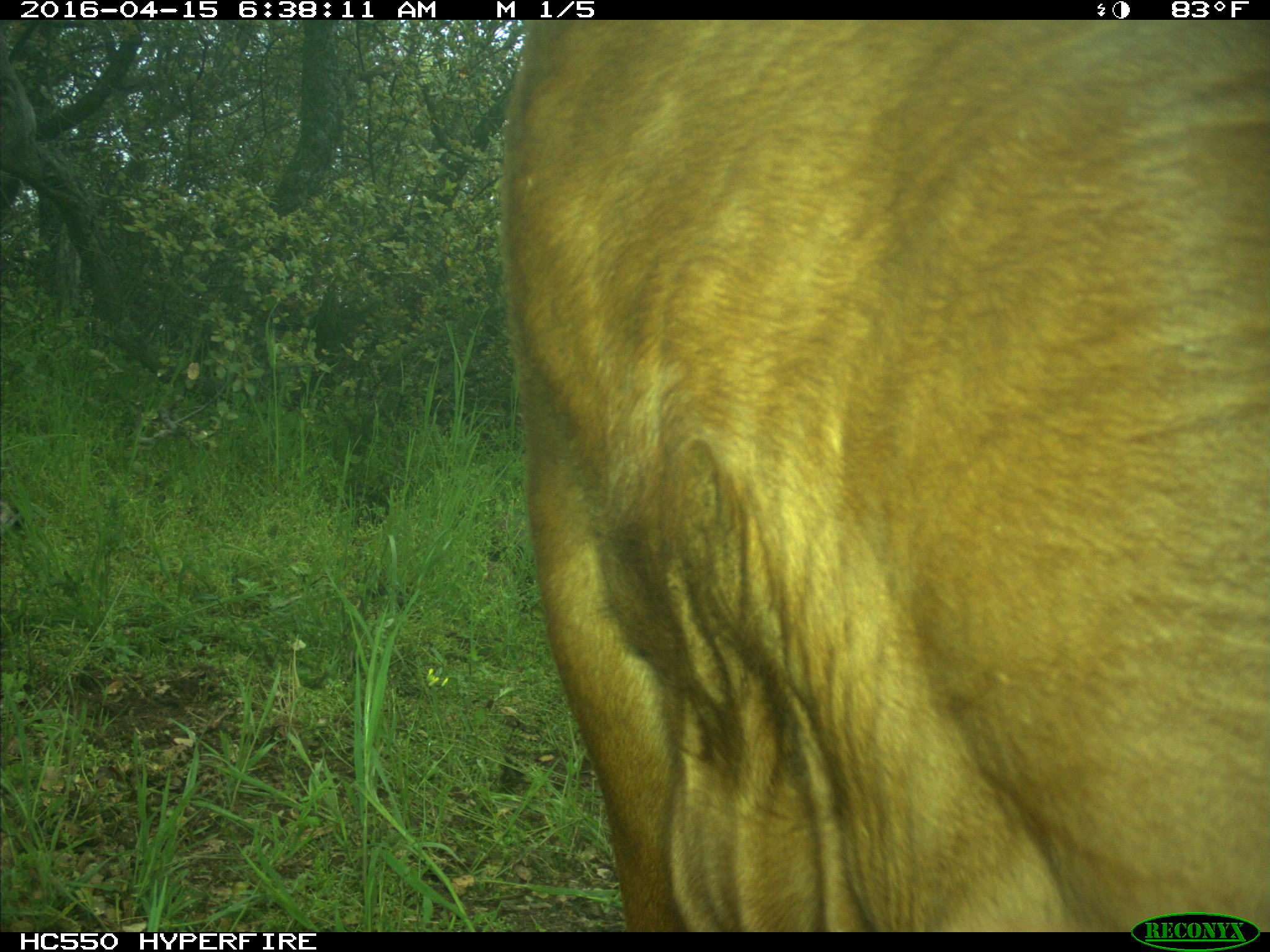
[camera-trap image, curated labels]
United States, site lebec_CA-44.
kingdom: Animalia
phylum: Chordata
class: Mammalia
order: Artiodactyla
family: Bovidae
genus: Bos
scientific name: Bos taurus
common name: domestic cow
Bos taurus (domestic cow).